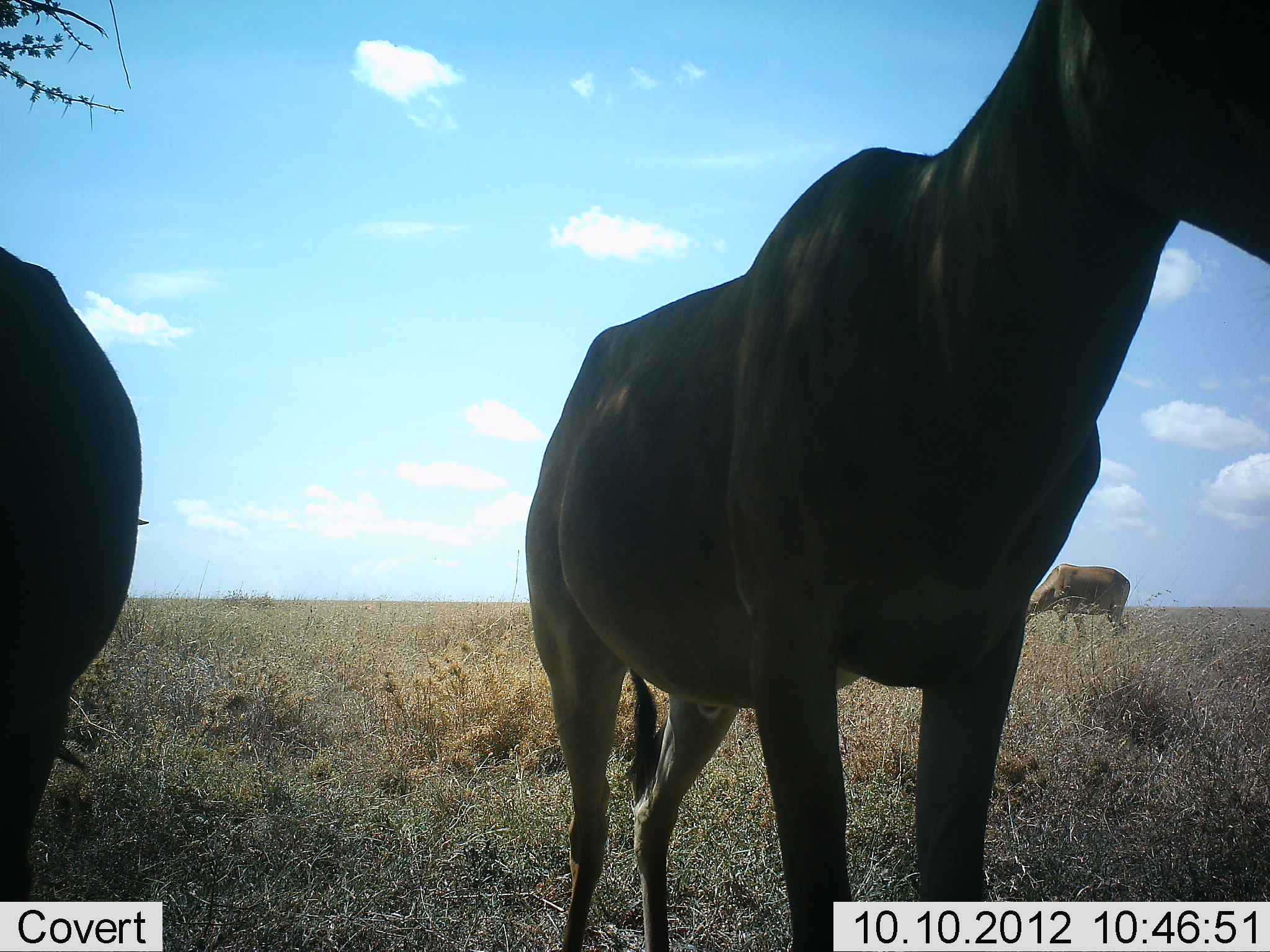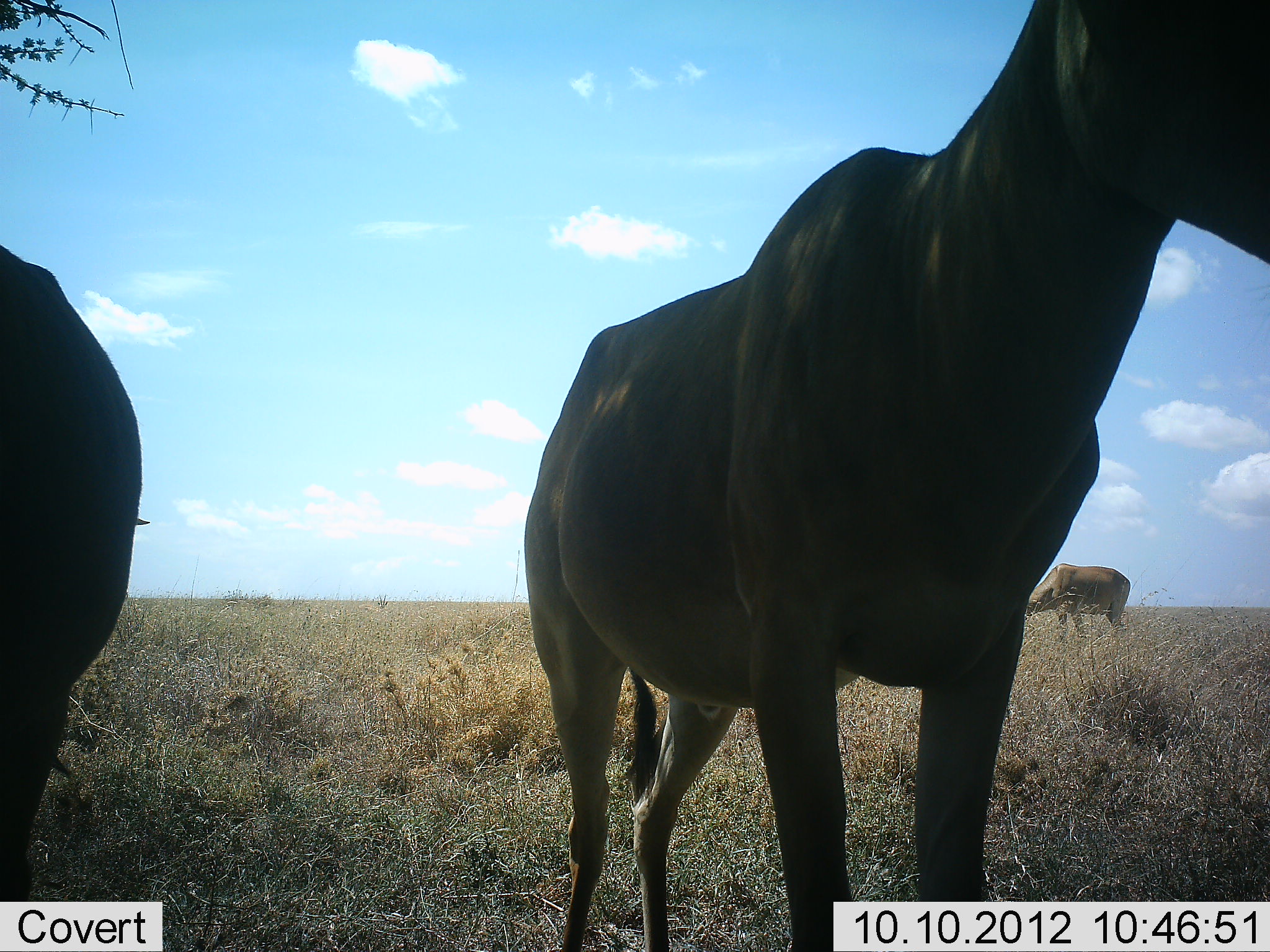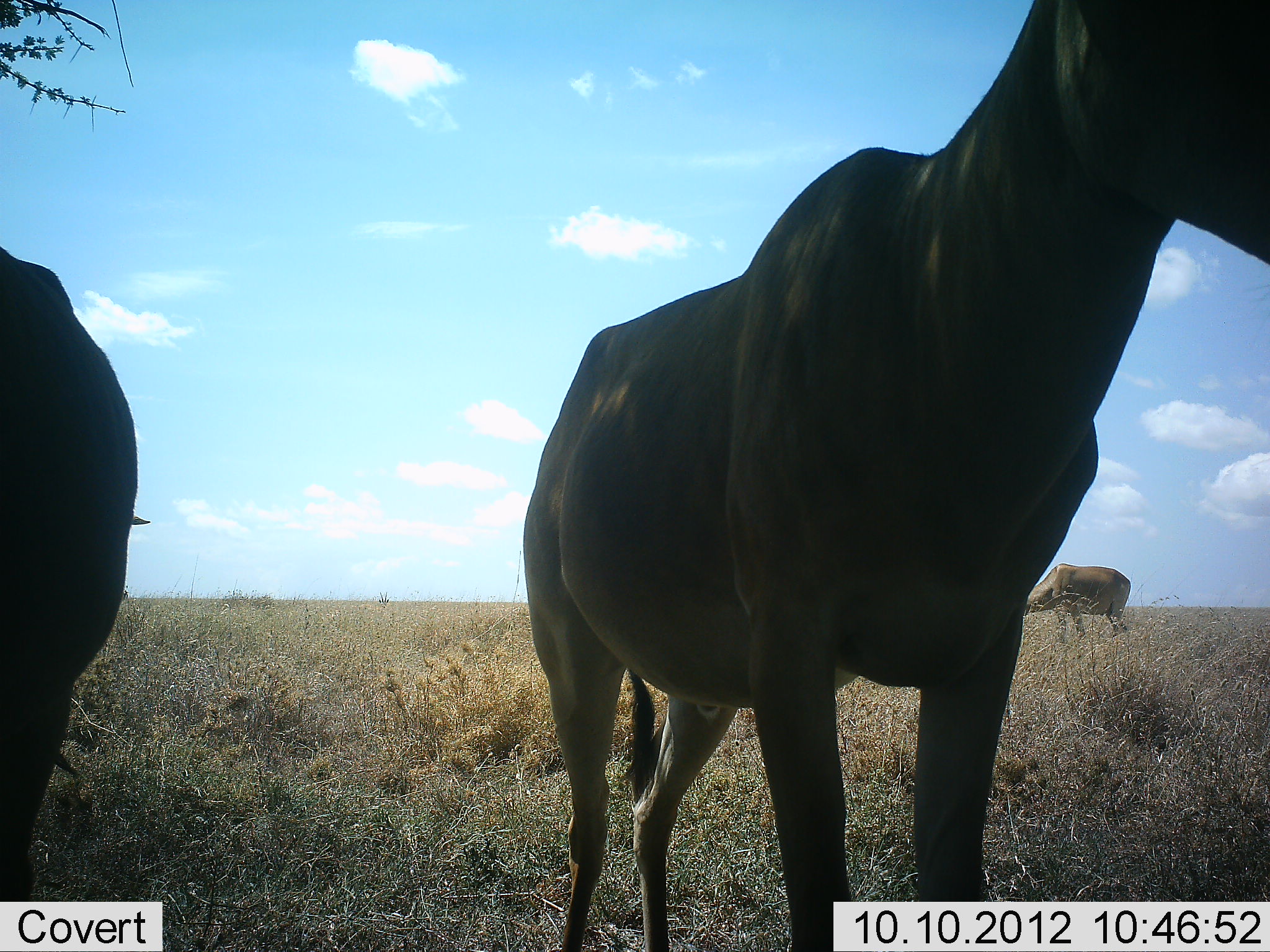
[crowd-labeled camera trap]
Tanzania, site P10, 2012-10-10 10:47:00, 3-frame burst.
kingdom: Animalia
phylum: Chordata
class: Mammalia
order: Artiodactyla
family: Bovidae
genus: Alcelaphus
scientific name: Alcelaphus buselaphus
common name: hartebeest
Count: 3.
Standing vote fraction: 100%.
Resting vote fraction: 0%.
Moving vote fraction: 0%.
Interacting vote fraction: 0%.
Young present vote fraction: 0%.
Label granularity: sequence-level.